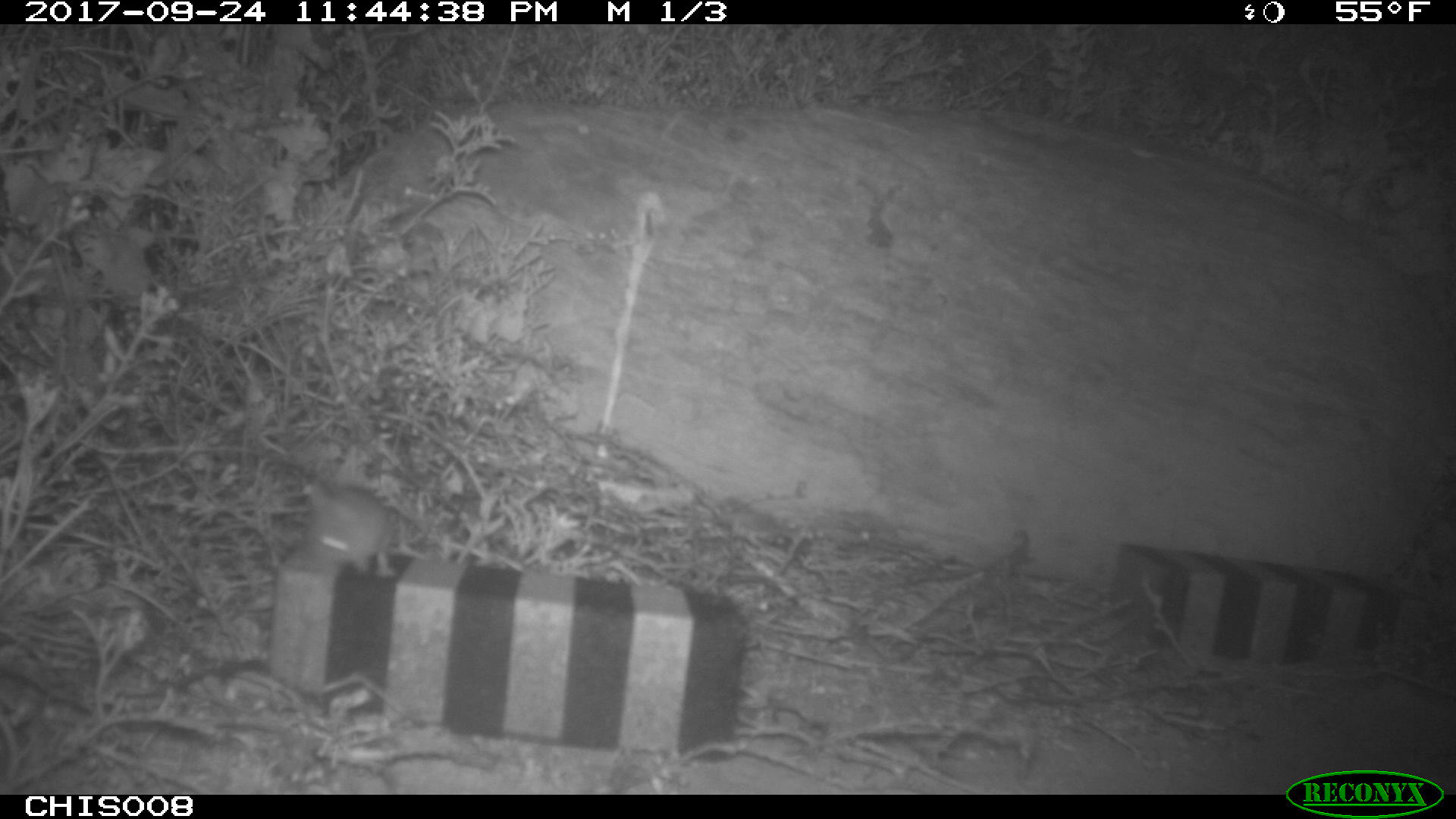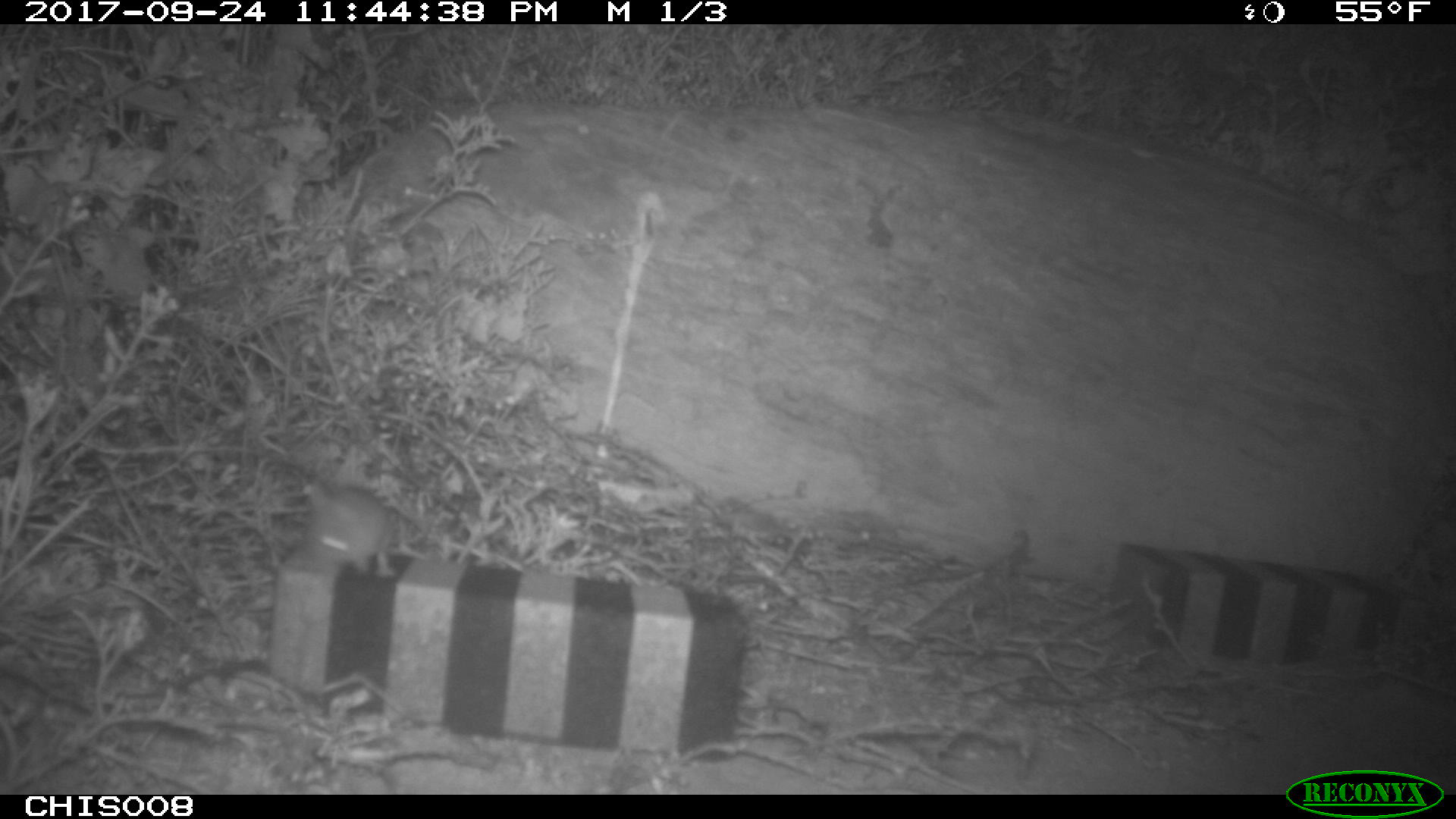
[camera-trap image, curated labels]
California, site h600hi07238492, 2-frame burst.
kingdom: Animalia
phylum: Chordata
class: Mammalia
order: Rodentia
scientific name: Rodentia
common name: rodent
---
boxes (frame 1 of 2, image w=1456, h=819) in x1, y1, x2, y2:
rodent: 293, 451, 420, 578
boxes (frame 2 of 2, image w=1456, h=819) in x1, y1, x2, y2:
rodent: 257, 458, 395, 579